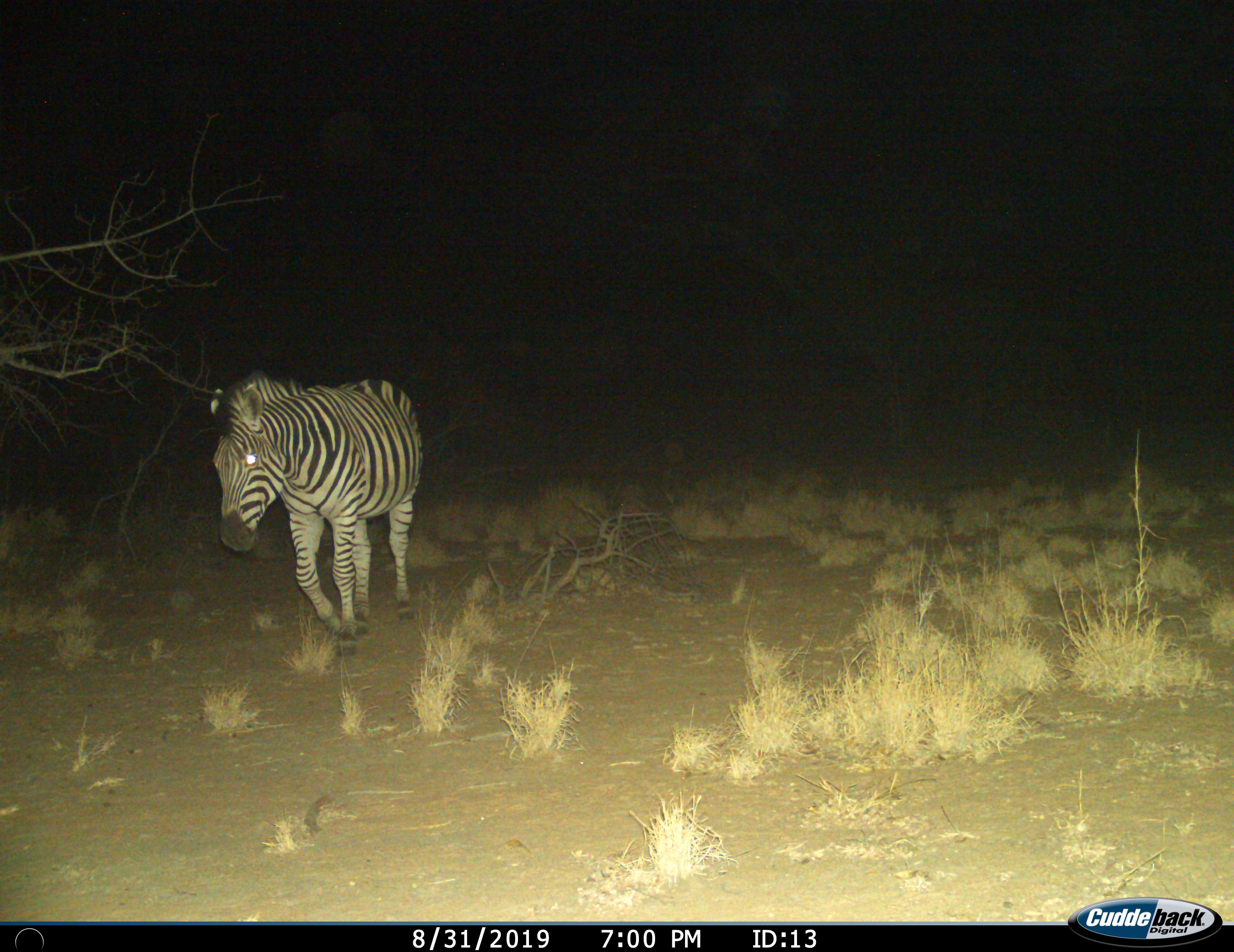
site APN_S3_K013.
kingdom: Animalia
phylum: Chordata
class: Mammalia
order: Perissodactyla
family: Equidae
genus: Equus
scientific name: Equus quagga burchellii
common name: burchell's zebra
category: zebraburchells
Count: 1.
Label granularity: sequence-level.